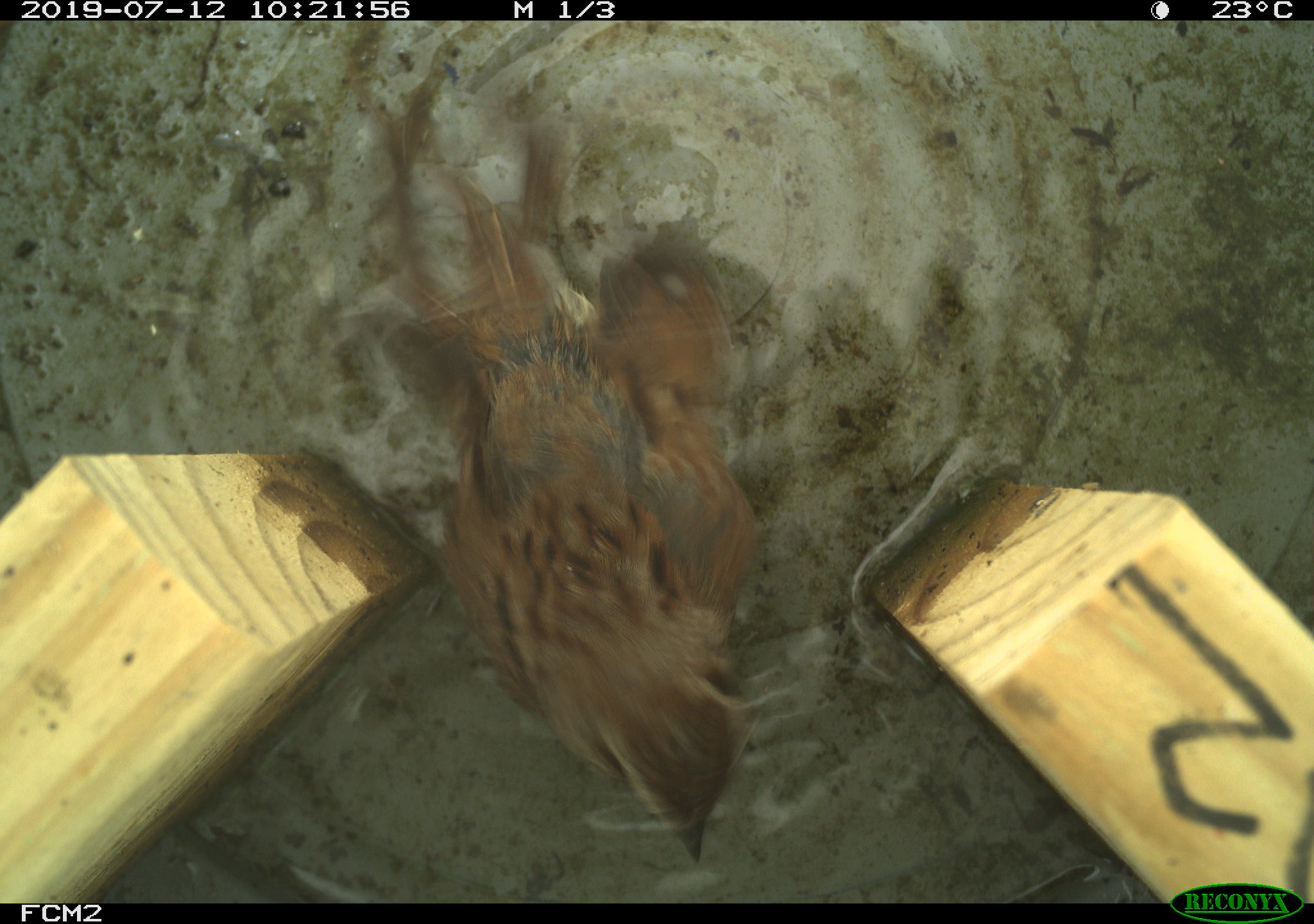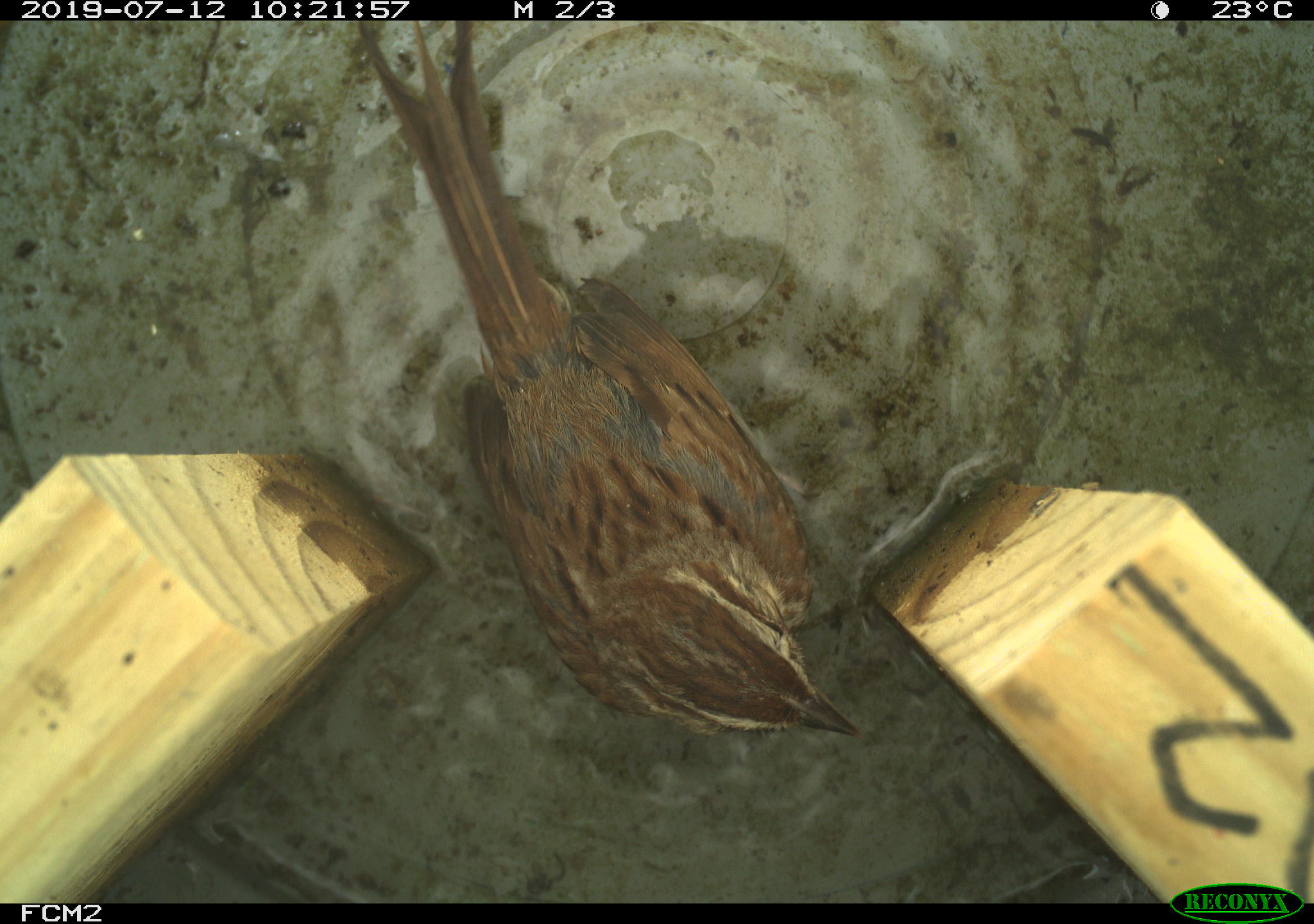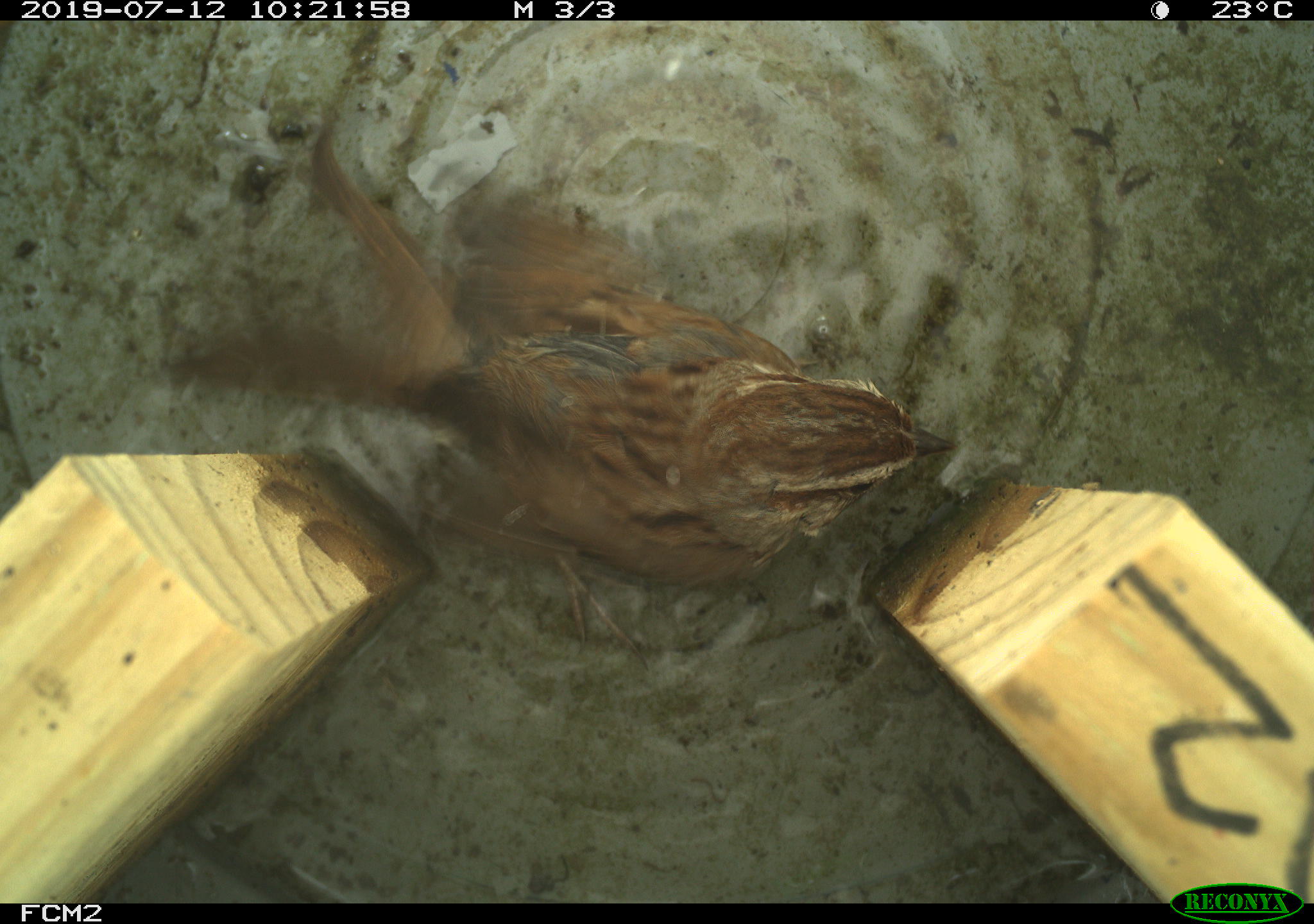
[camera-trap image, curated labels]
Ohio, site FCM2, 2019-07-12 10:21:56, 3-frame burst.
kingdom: Animalia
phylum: Chordata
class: Aves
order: Passeriformes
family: Passerellidae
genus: Melospiza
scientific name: Melospiza melodia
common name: song sparrow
Song sparrow (Melospiza melodia).